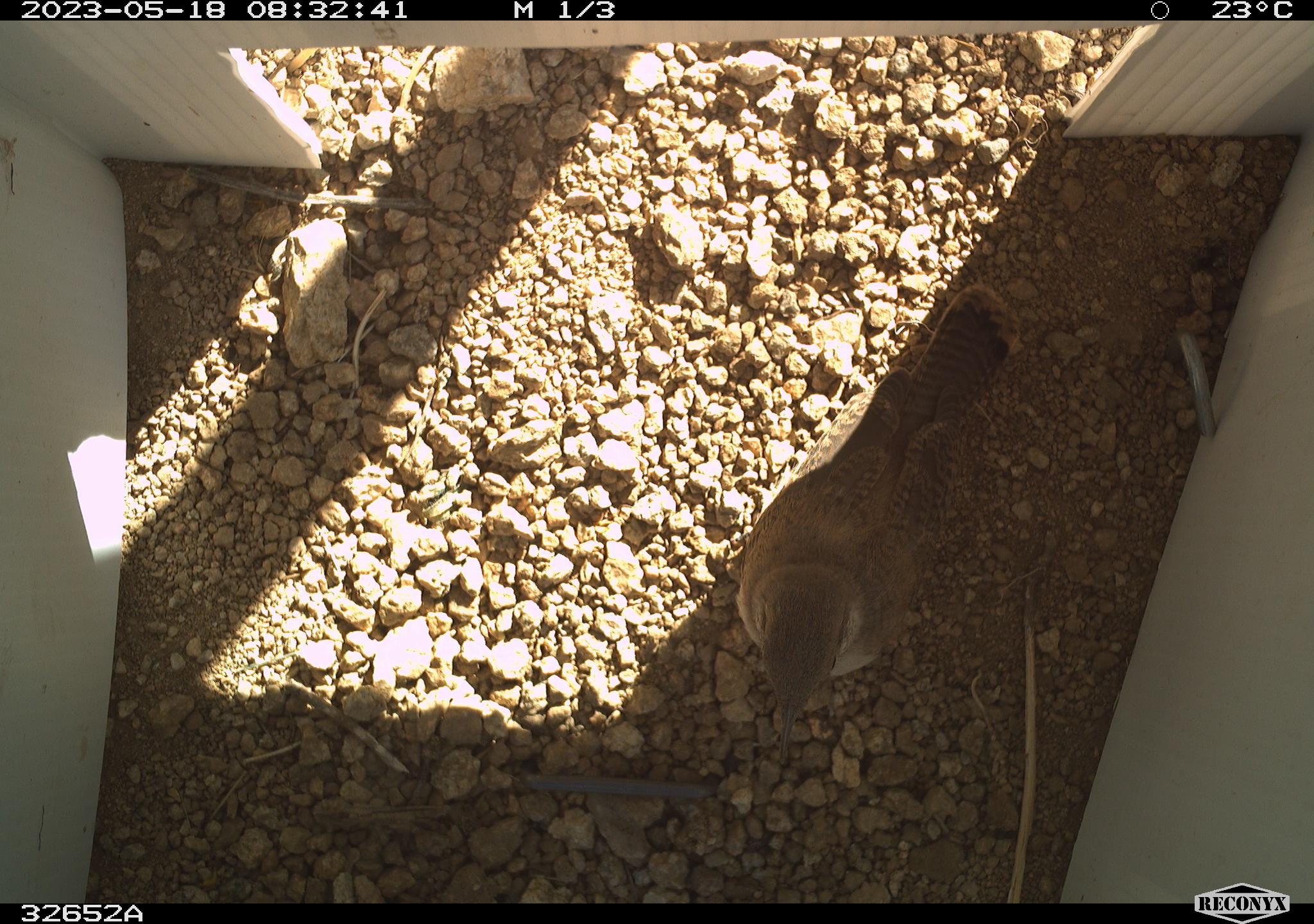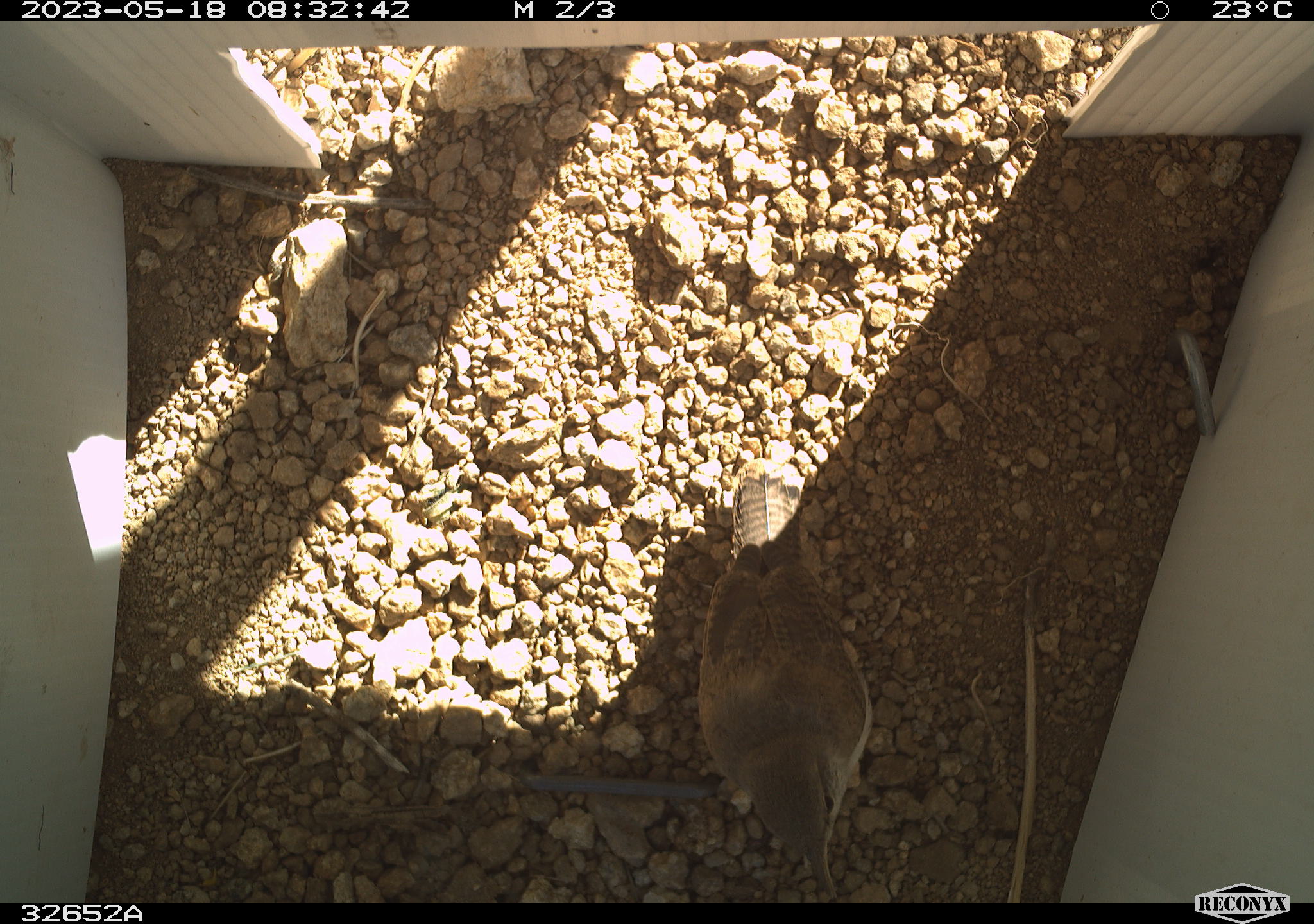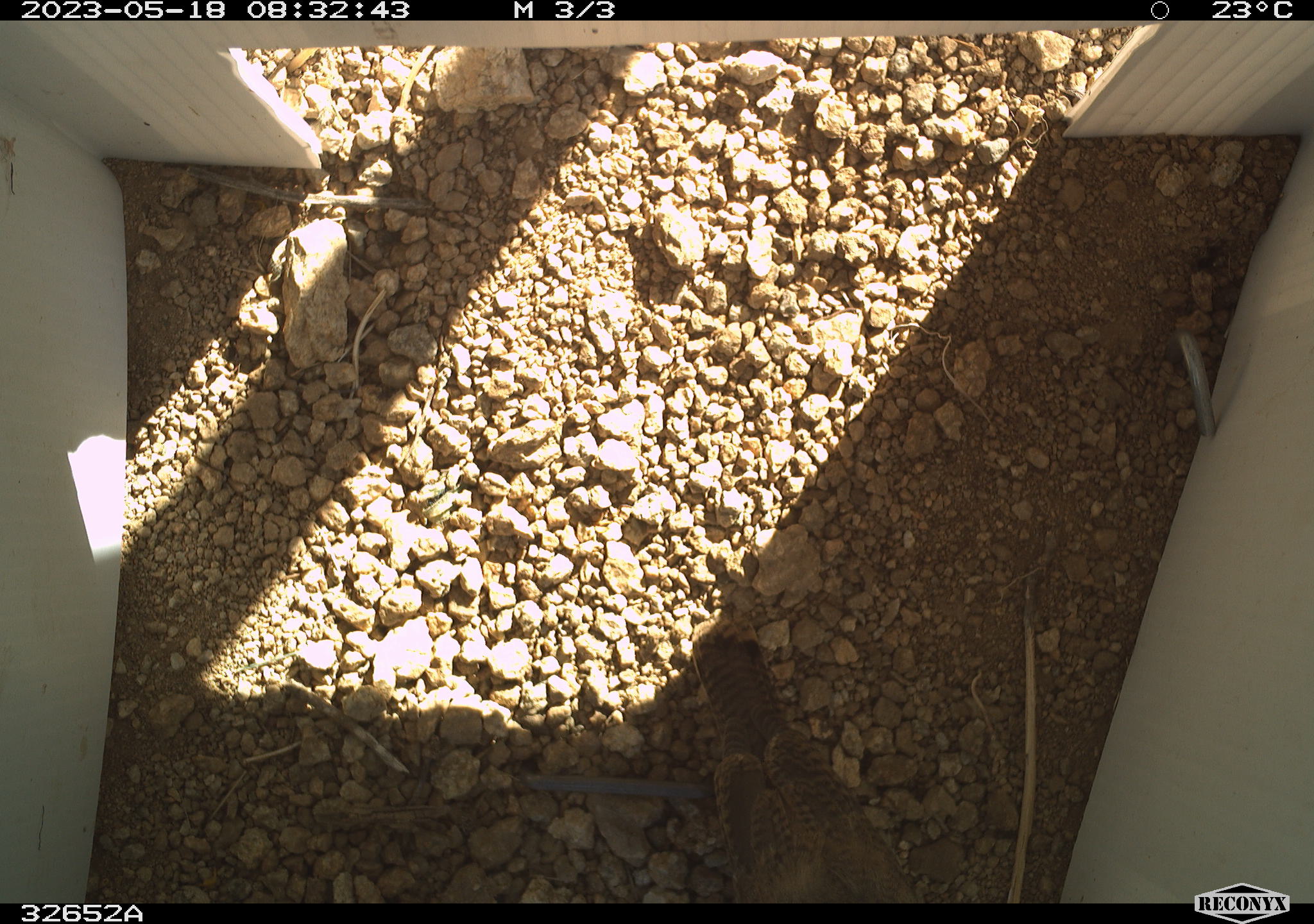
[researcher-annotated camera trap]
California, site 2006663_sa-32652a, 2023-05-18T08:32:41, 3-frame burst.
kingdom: Animalia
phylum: Chordata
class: Aves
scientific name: Aves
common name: bird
Bird (Aves).